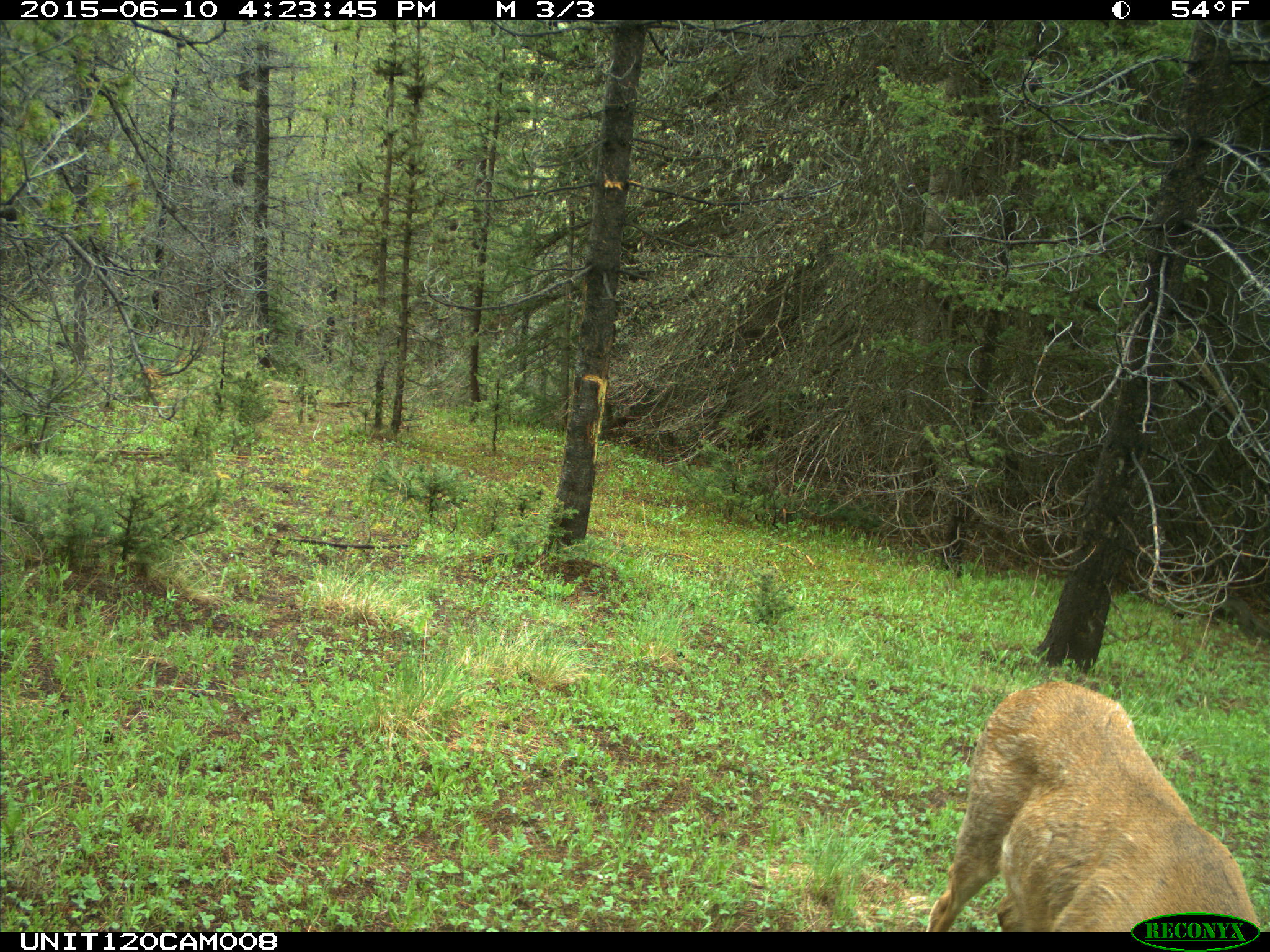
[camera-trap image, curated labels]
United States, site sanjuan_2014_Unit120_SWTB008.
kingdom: Animalia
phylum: Chordata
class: Mammalia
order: Artiodactyla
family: Cervidae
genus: Odocoileus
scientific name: Odocoileus hemionus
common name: mule deer